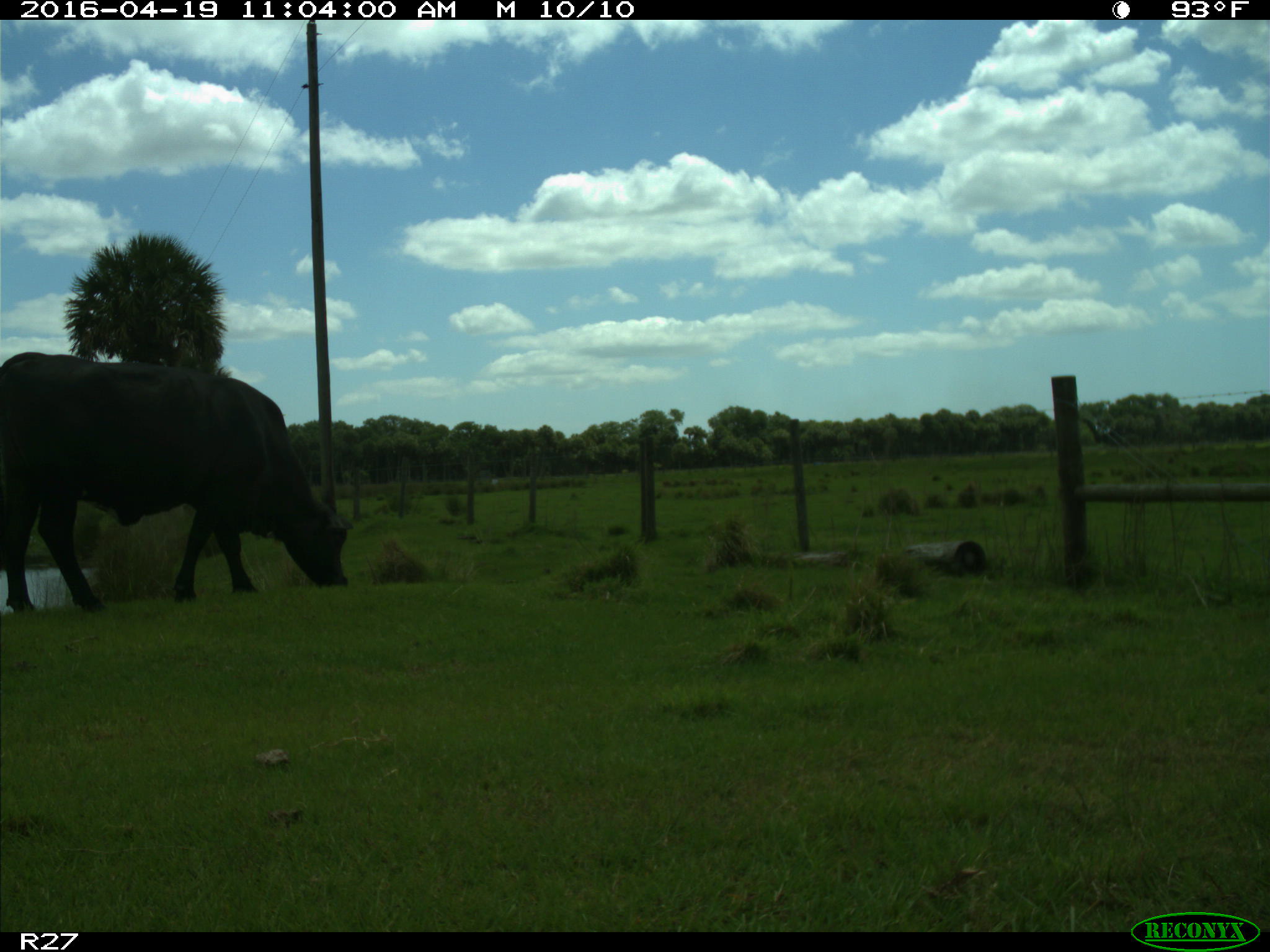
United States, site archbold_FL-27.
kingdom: Animalia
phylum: Chordata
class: Mammalia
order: Artiodactyla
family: Bovidae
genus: Bos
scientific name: Bos taurus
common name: domestic cow